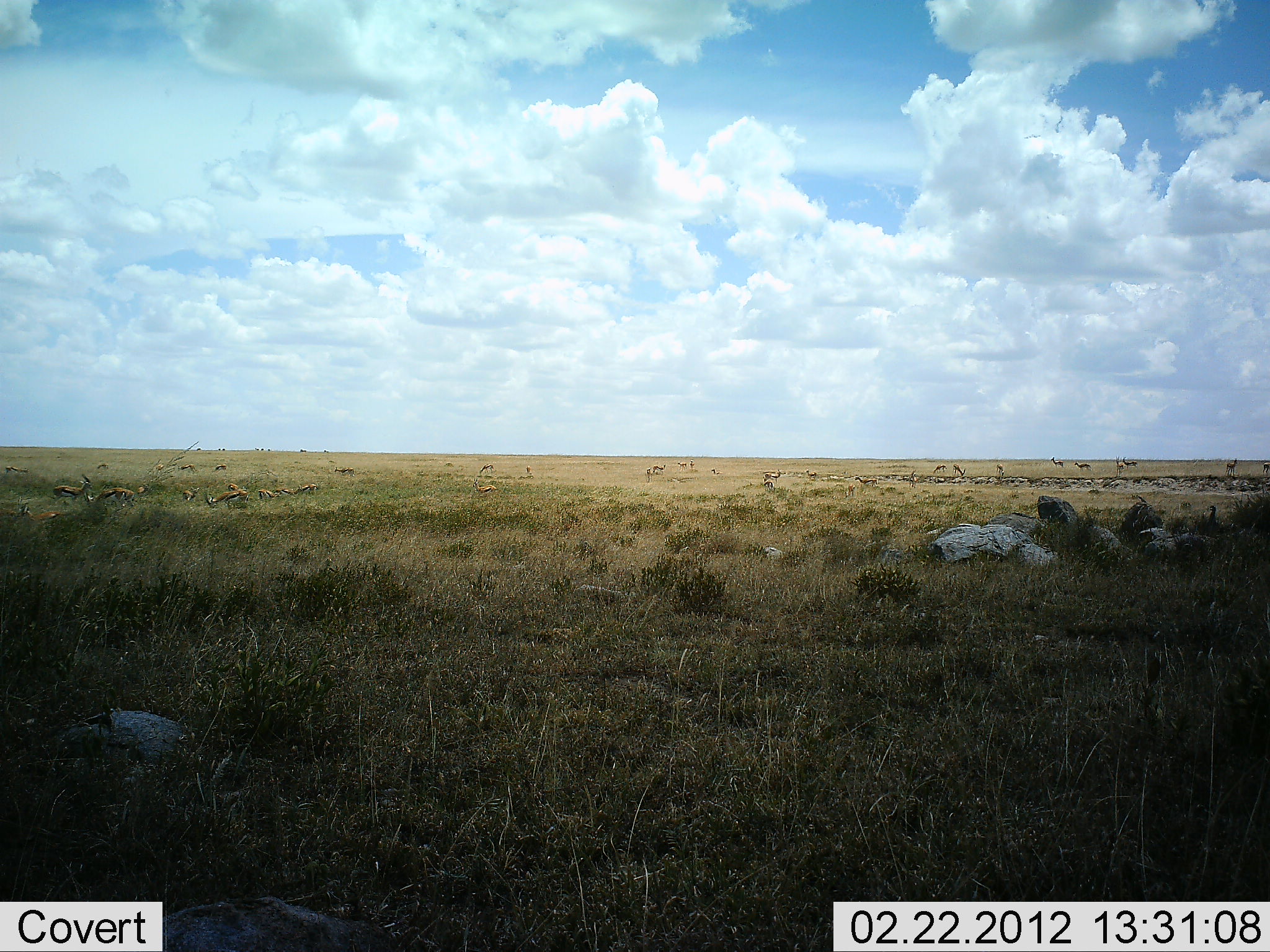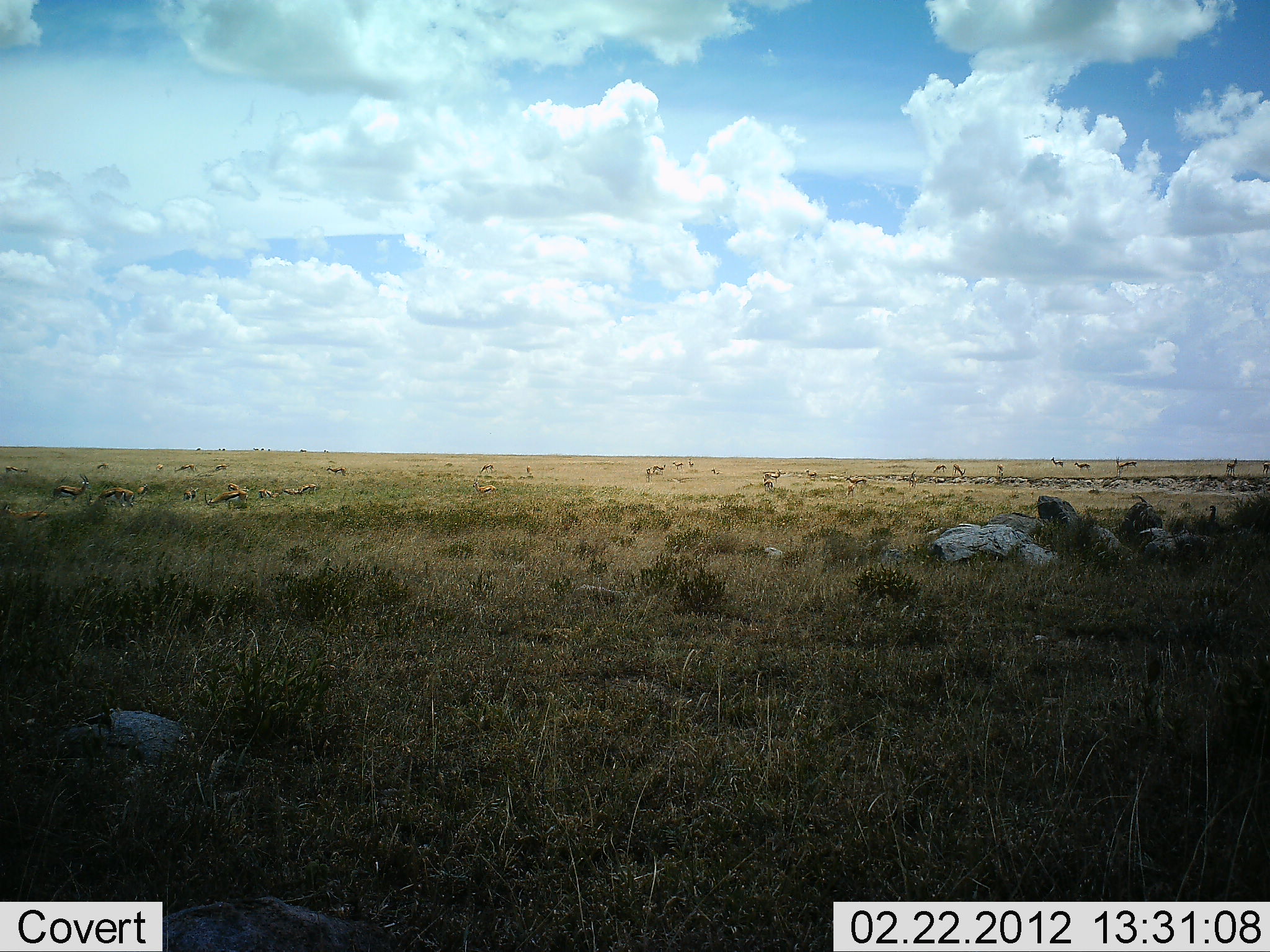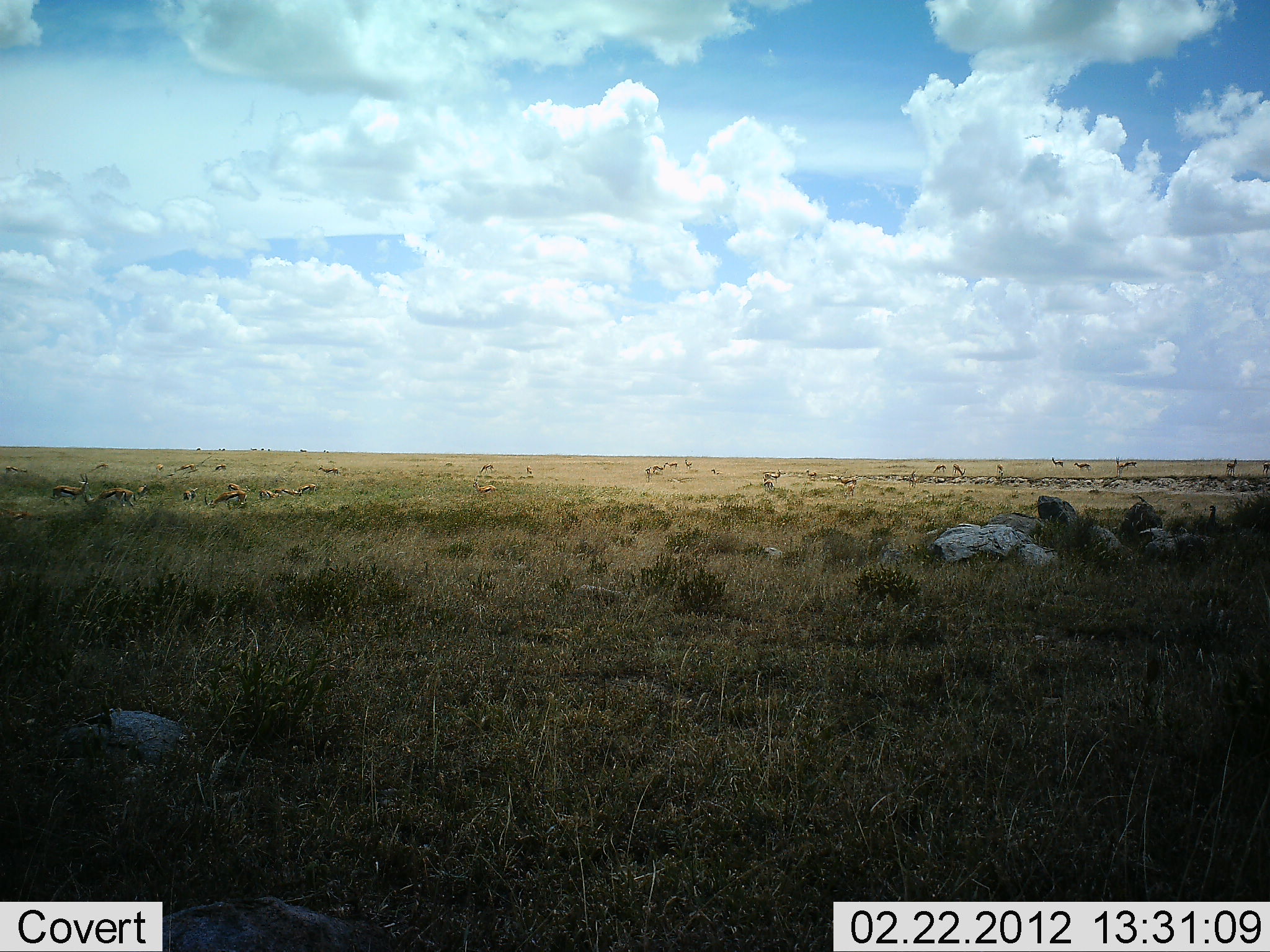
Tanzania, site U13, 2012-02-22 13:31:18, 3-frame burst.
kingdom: Animalia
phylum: Chordata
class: Mammalia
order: Artiodactyla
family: Bovidae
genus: Eudorcas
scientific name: Eudorcas thomsonii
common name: thomson's gazelle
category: gazellethomsons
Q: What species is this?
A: Gazellethomsons (thomson's gazelle) (Eudorcas thomsonii).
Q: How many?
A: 11-50.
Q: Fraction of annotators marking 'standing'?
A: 67%.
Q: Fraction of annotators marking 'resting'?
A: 7%.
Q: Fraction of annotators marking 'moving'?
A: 47%.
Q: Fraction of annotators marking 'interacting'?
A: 0%.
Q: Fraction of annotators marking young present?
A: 0%.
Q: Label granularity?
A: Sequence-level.